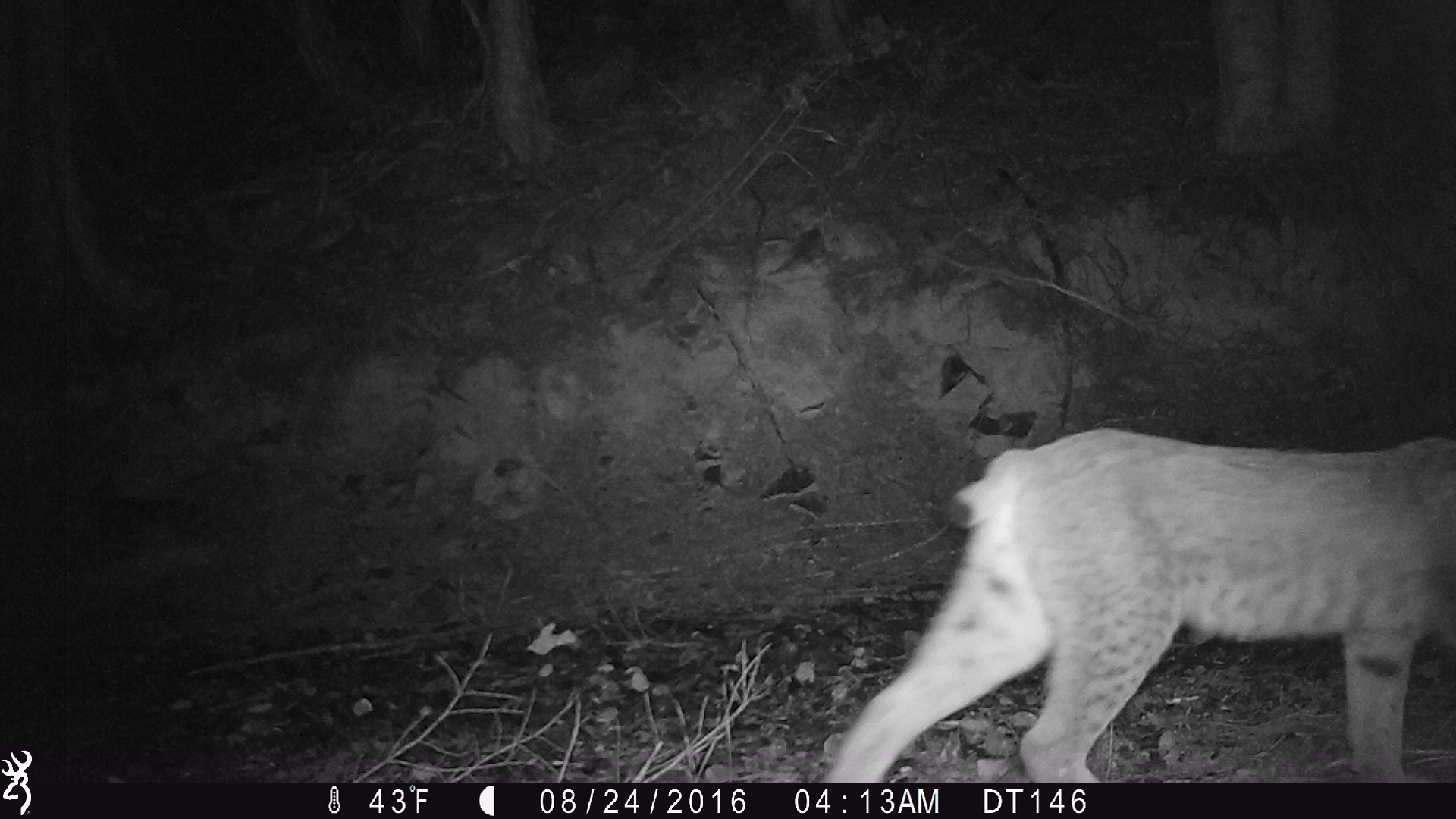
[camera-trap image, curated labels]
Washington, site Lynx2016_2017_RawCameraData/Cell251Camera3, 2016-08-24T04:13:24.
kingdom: Animalia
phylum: Chordata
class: Mammalia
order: Carnivora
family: Felidae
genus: Lynx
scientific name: Lynx canadensis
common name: canada lynx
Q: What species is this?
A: Lynx canadensis (canada lynx).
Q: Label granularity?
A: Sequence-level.